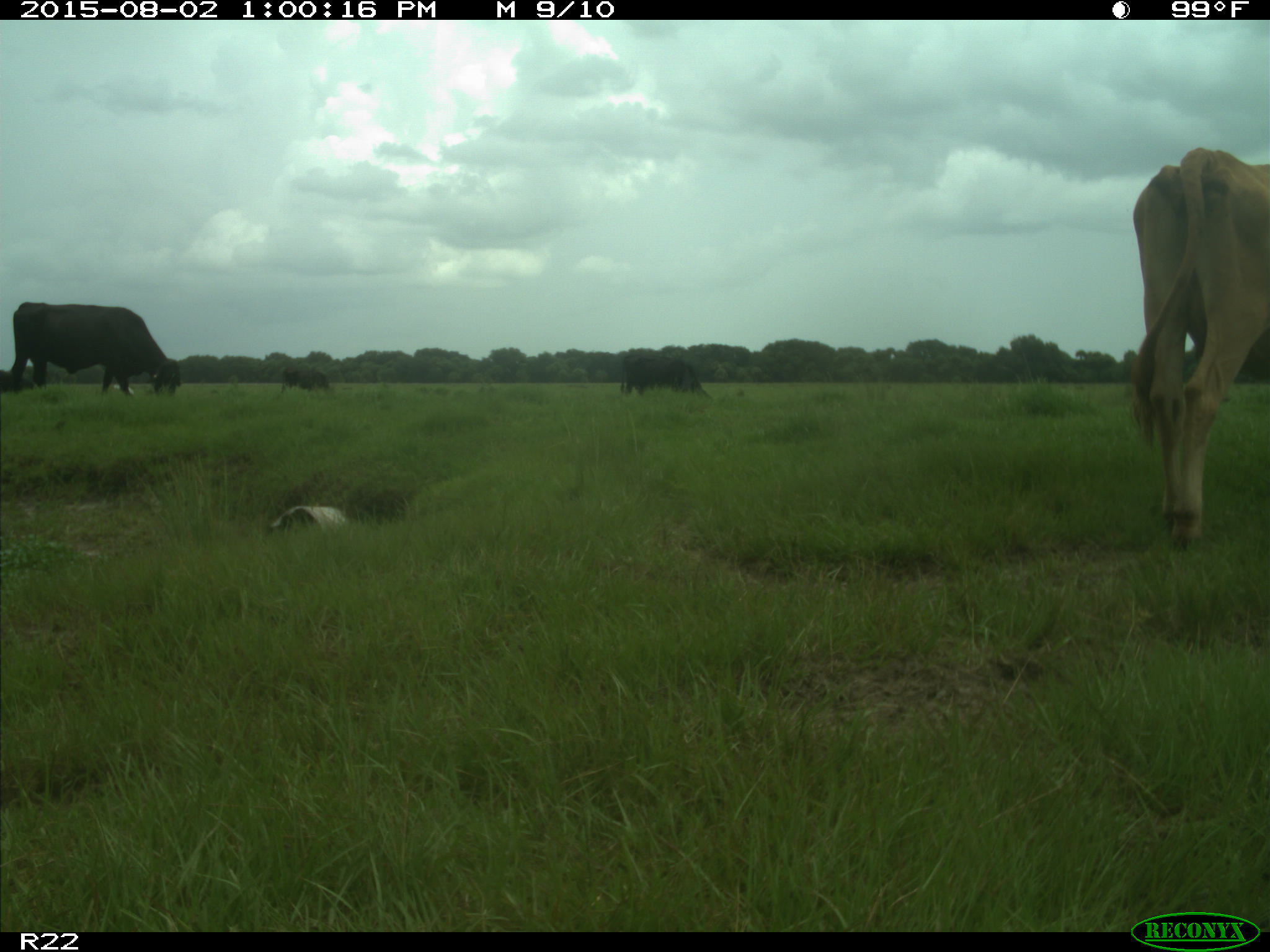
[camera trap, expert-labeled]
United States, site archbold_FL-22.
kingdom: Animalia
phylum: Chordata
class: Mammalia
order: Artiodactyla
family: Bovidae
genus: Bos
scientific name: Bos taurus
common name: domestic cow